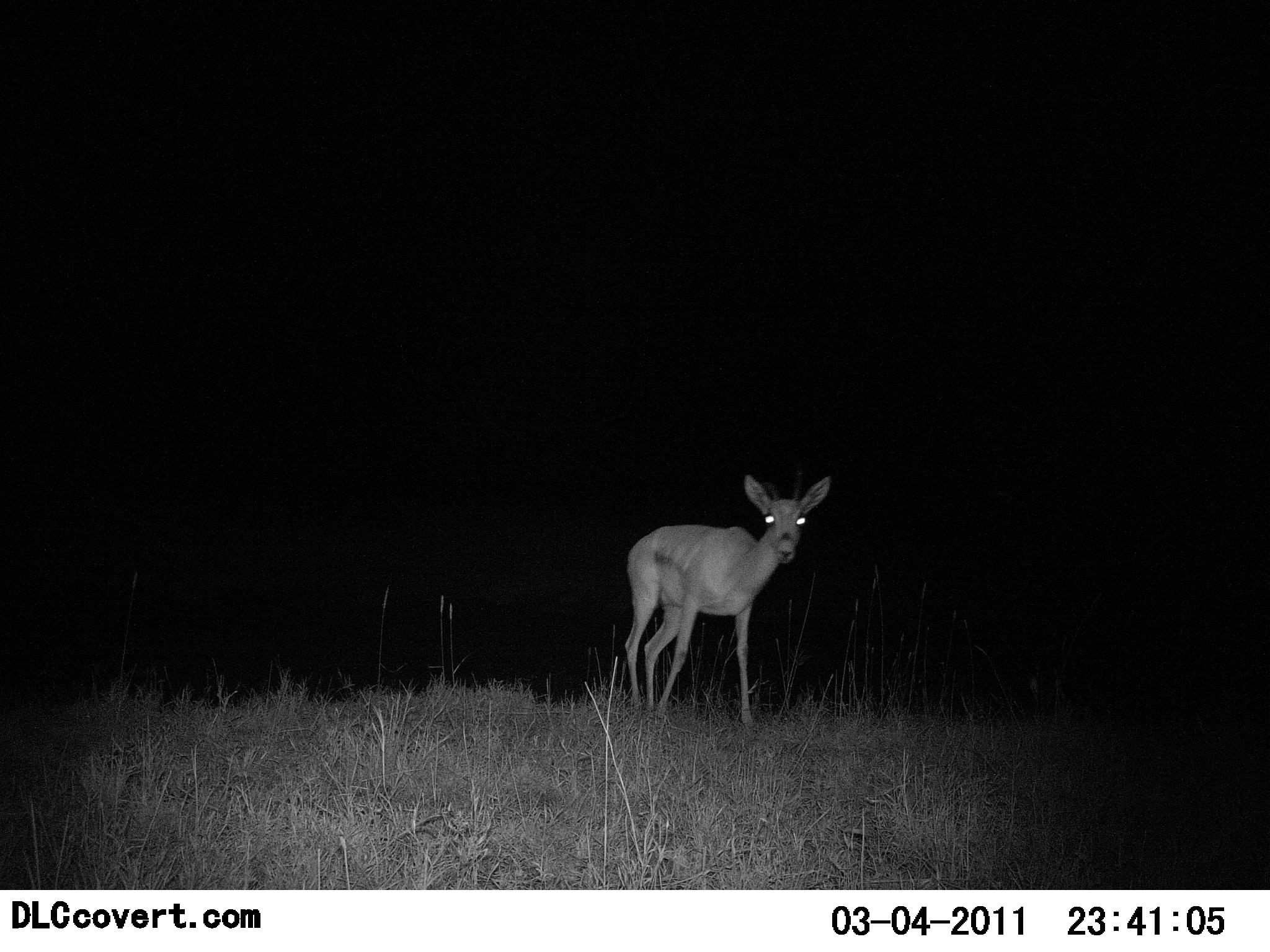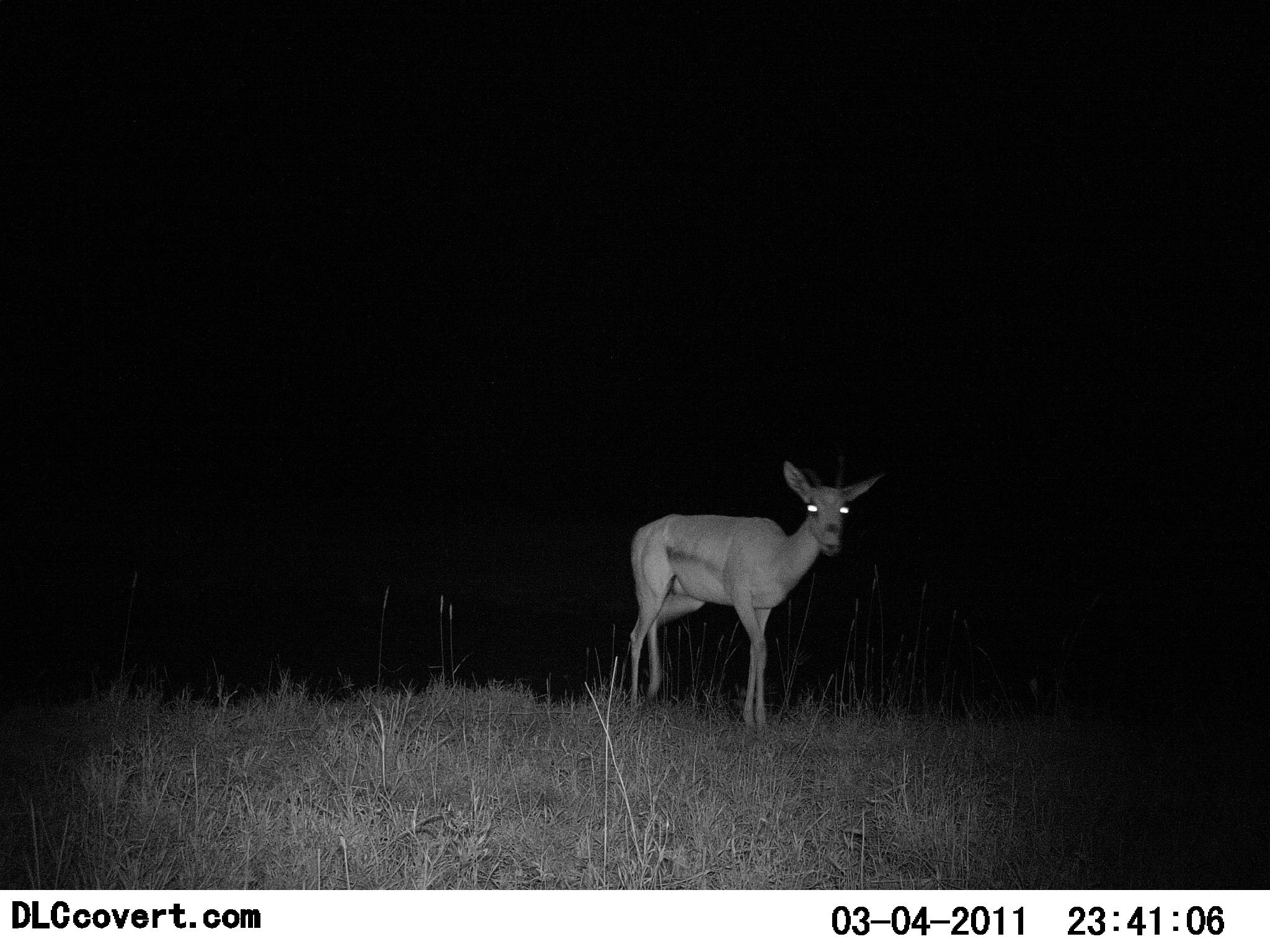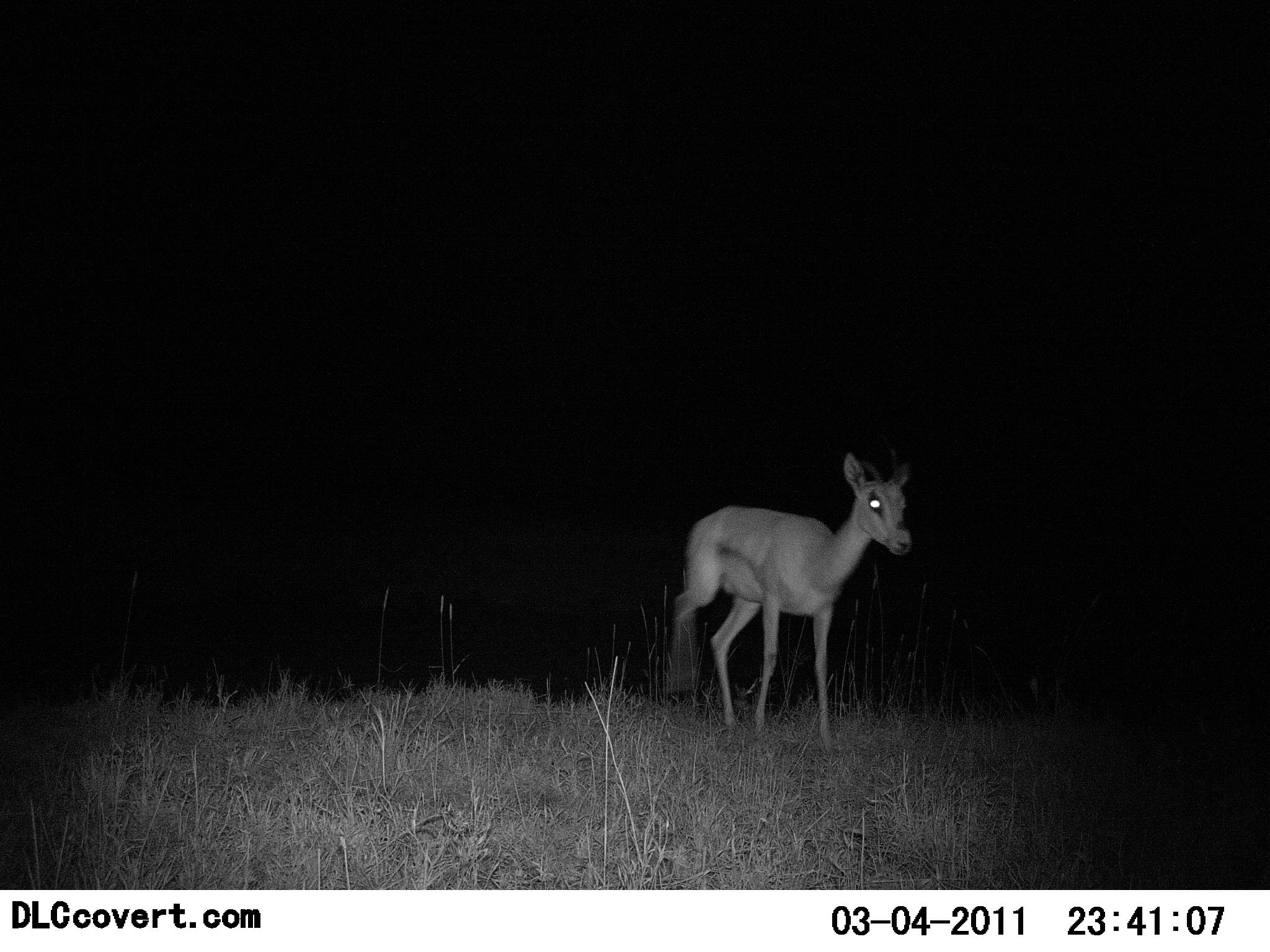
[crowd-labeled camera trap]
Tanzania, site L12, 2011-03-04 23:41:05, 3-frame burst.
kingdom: Animalia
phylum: Chordata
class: Mammalia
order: Artiodactyla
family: Bovidae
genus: Eudorcas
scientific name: Eudorcas thomsonii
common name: thomson's gazelle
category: gazellethomsons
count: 1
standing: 14%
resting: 0%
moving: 86%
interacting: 0%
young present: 0%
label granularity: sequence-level